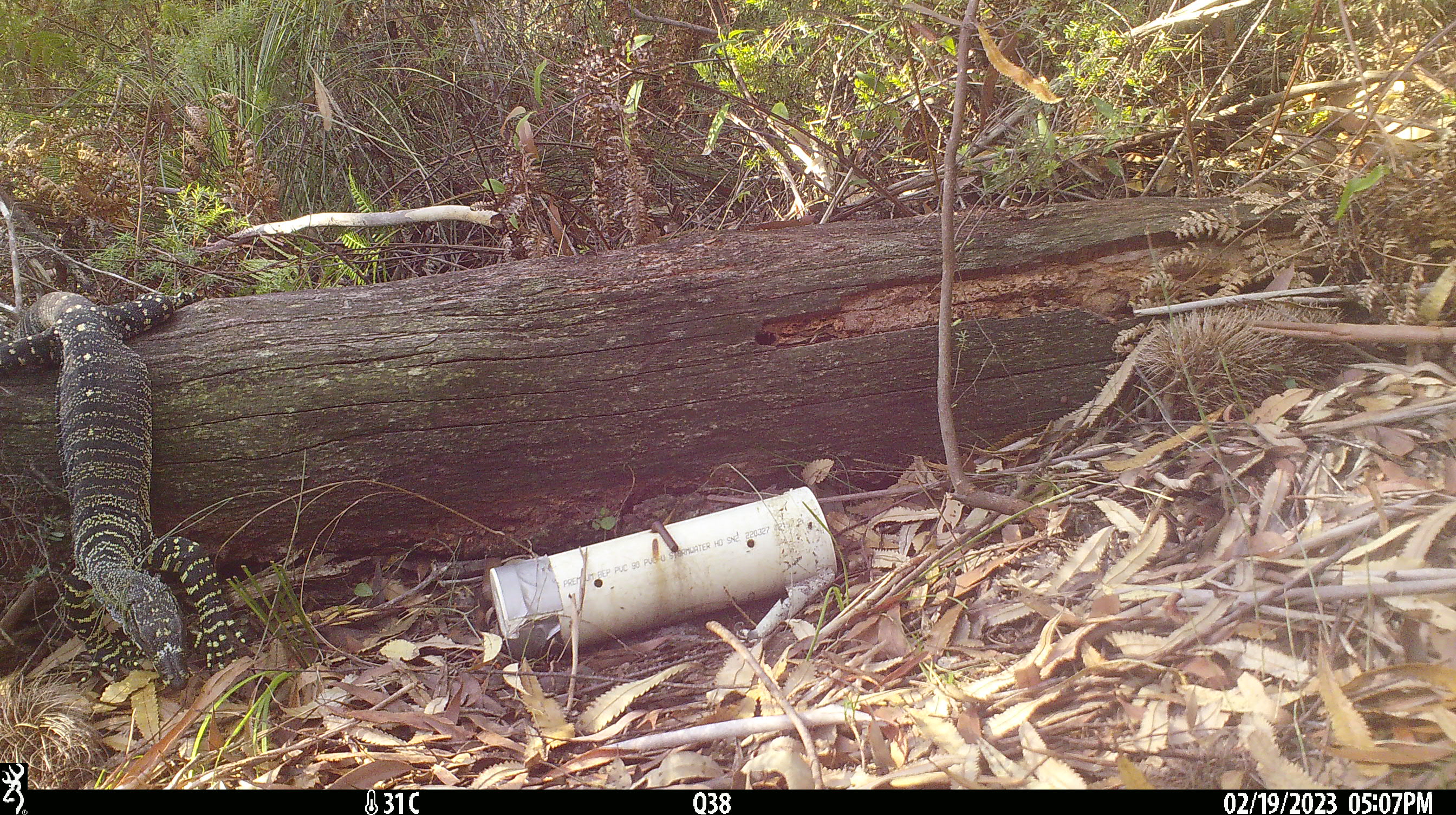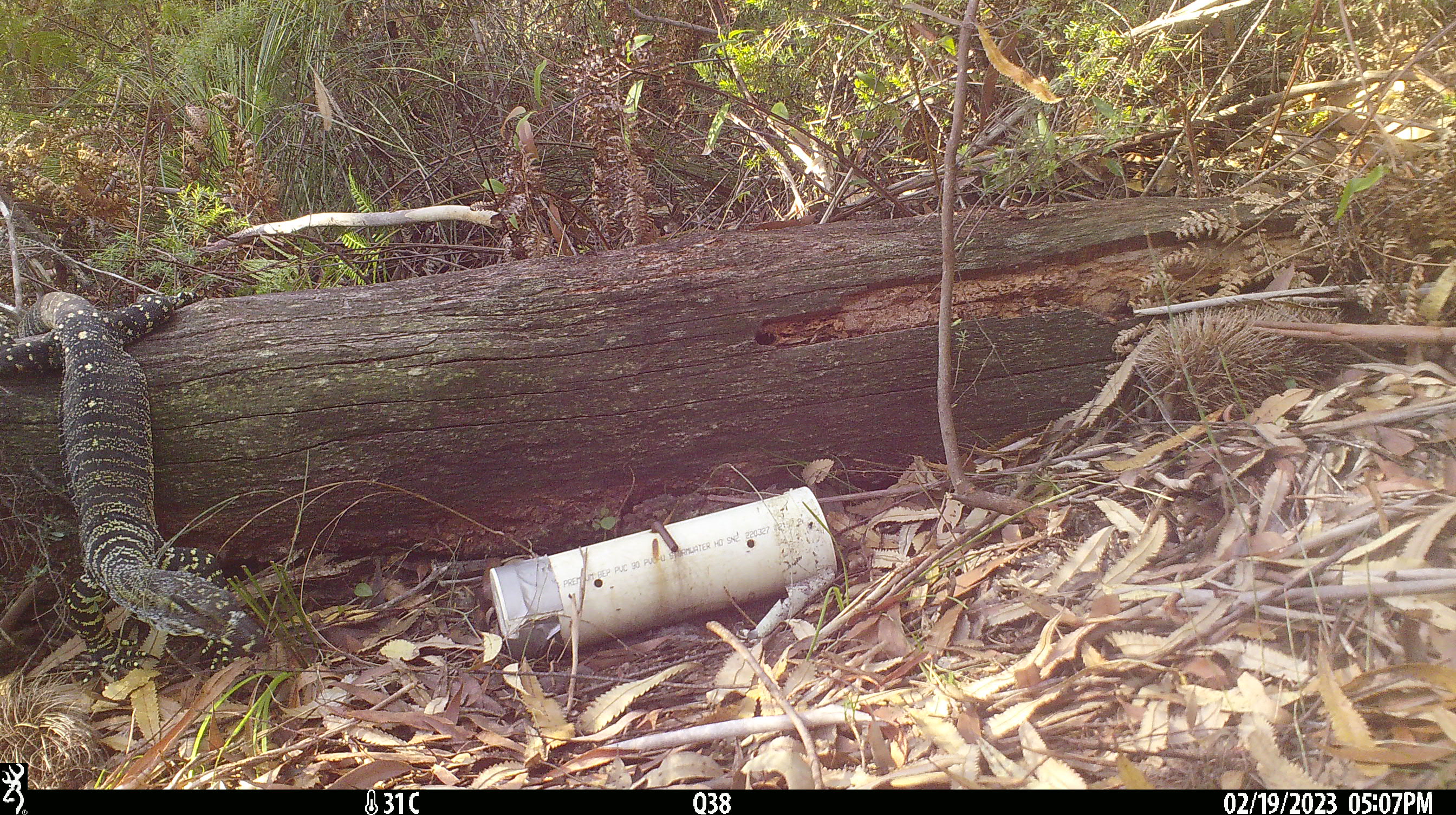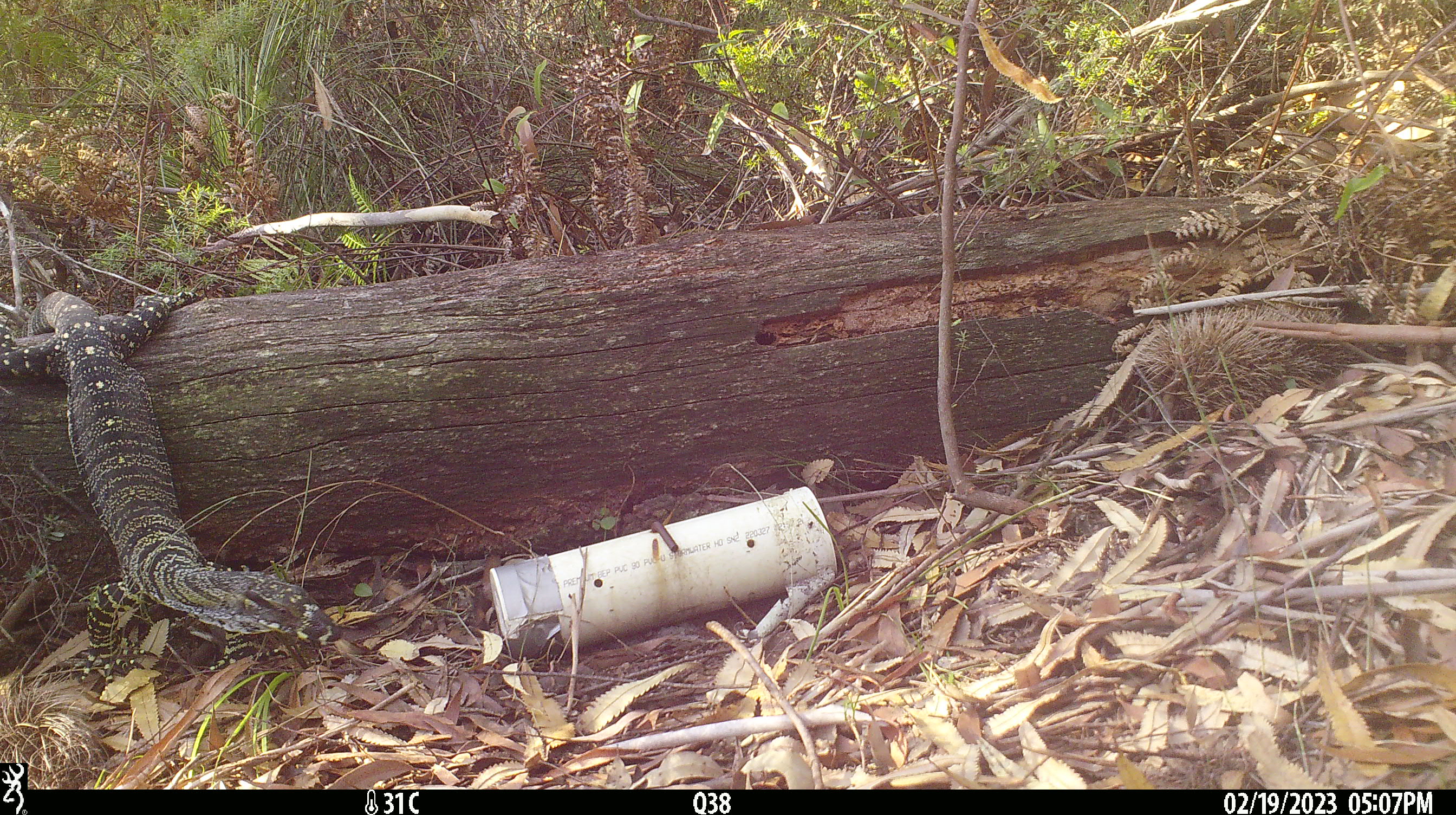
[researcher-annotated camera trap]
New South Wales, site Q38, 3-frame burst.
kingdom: Animalia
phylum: Chordata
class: Reptilia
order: Squamata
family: Varanidae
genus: Varanus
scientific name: Varanus varius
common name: lace monitor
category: goanna